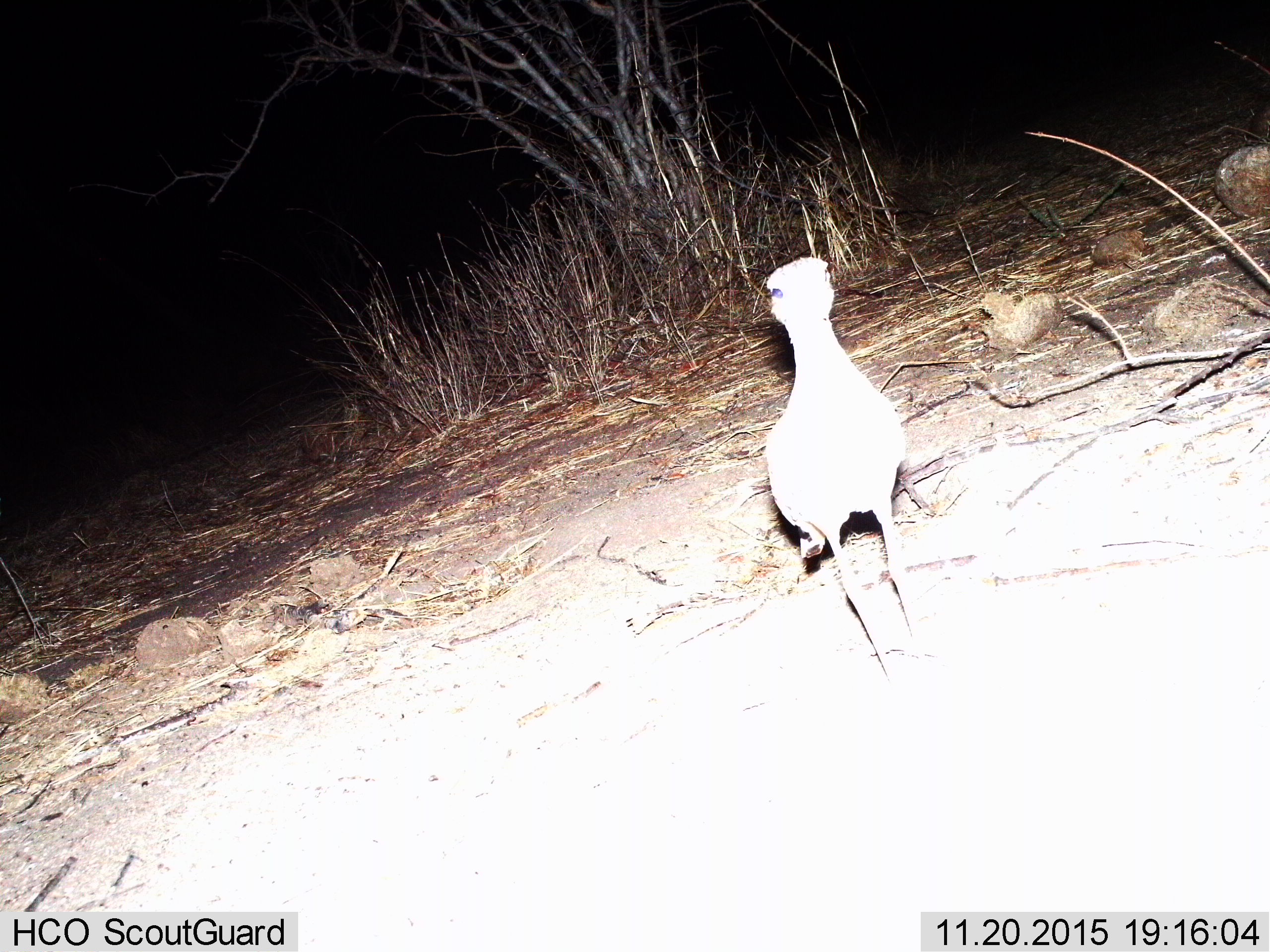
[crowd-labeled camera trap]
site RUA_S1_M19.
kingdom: Animalia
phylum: Chordata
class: Aves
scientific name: Aves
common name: bird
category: birdother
Birdother (bird) (Aves), count 1. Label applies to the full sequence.